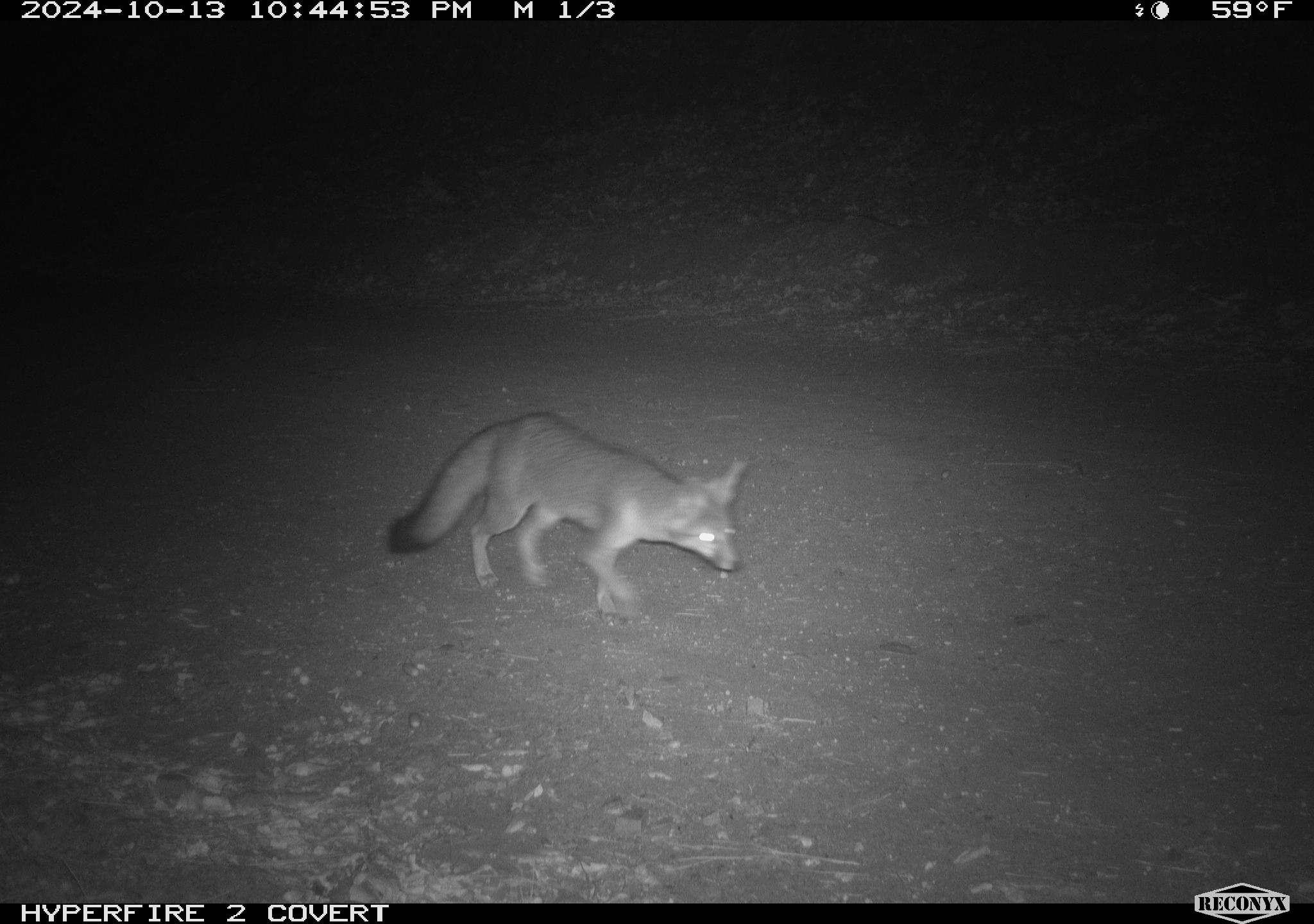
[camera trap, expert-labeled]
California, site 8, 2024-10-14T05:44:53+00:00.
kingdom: Animalia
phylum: Chordata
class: Mammalia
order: Carnivora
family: Canidae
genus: Urocyon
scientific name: Urocyon cinereoargenteus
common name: gray fox